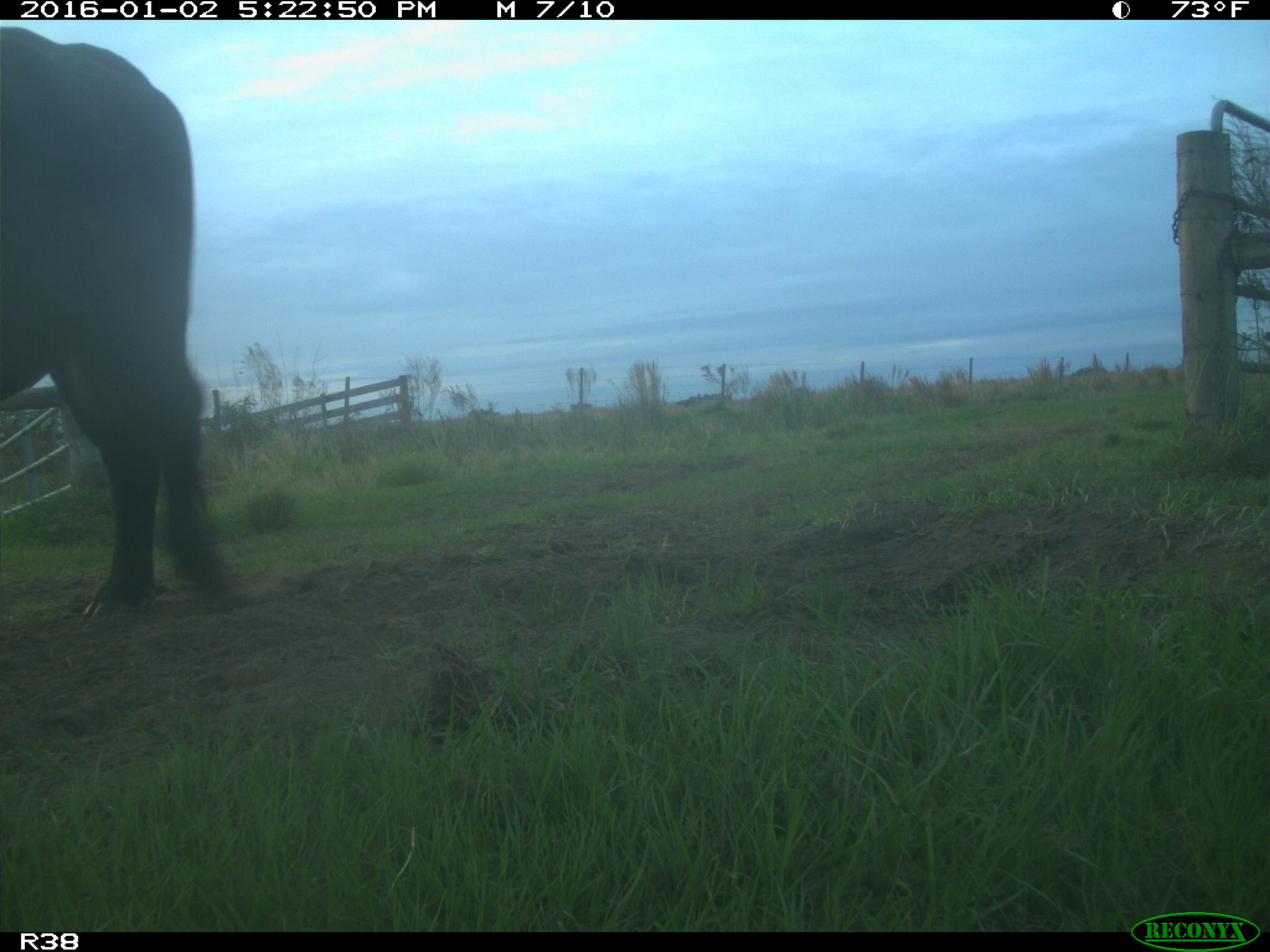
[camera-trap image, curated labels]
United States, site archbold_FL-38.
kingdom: Animalia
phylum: Chordata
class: Mammalia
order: Artiodactyla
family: Bovidae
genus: Bos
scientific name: Bos taurus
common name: domestic cow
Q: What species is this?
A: Bos taurus (domestic cow).